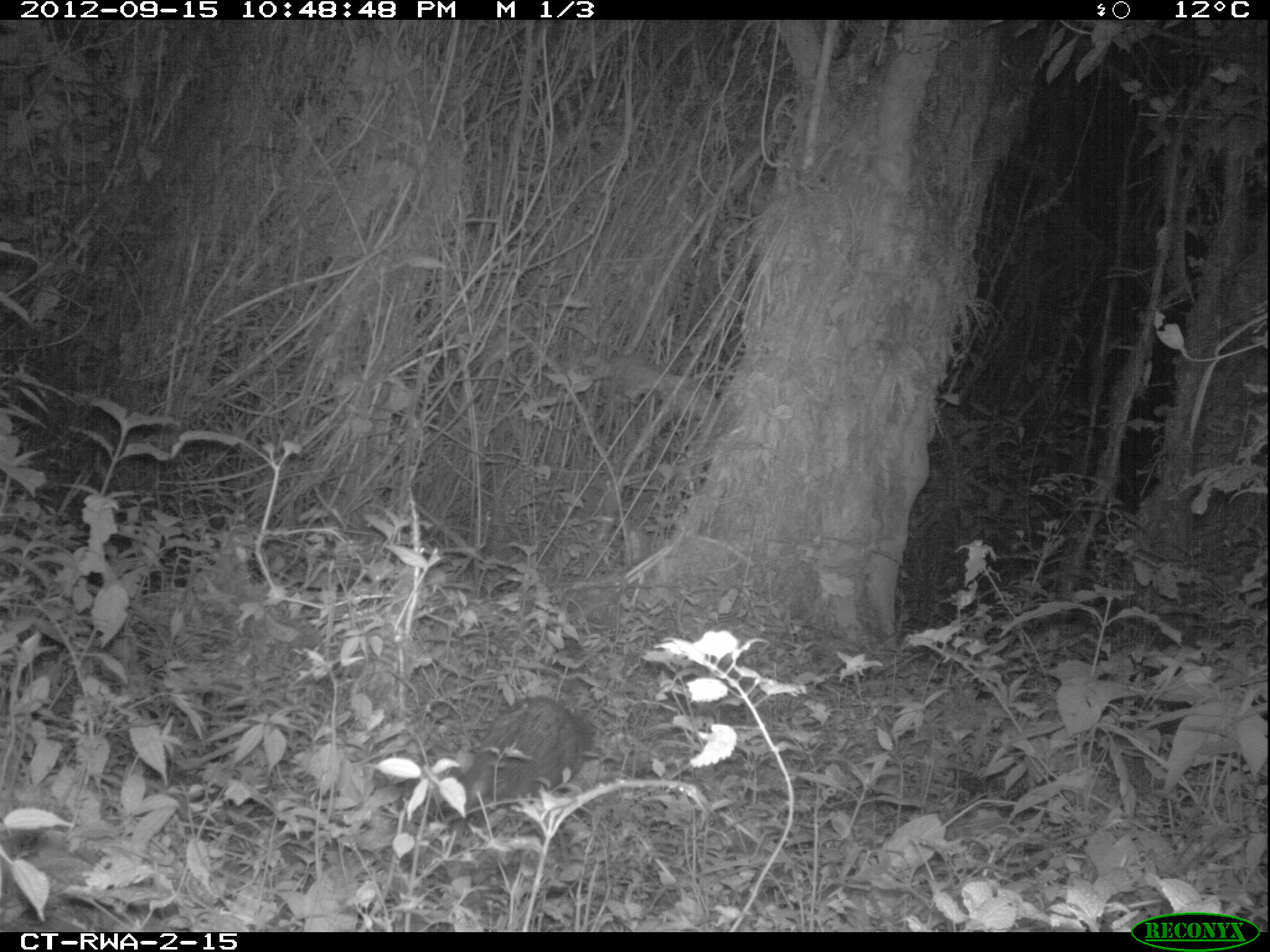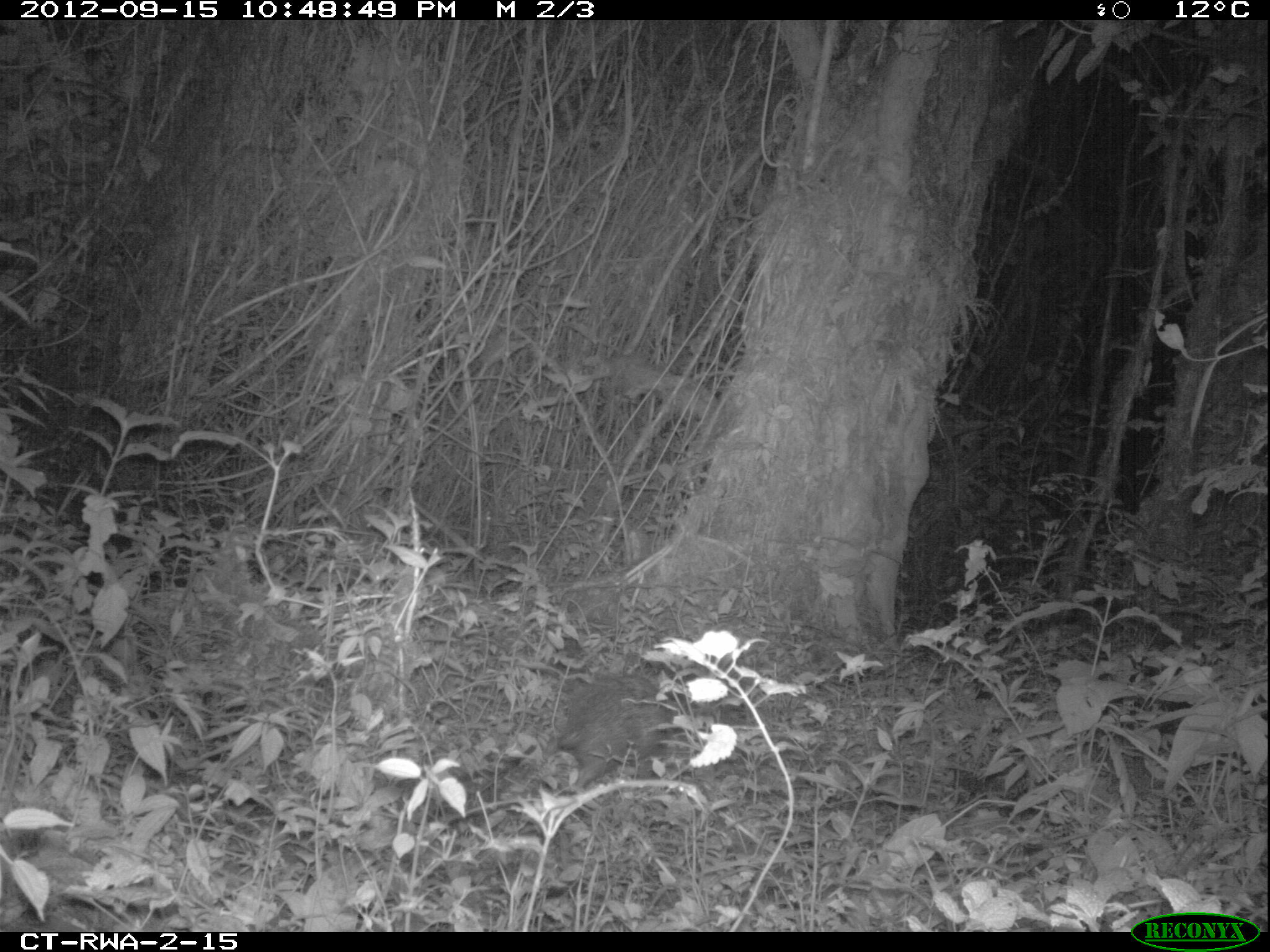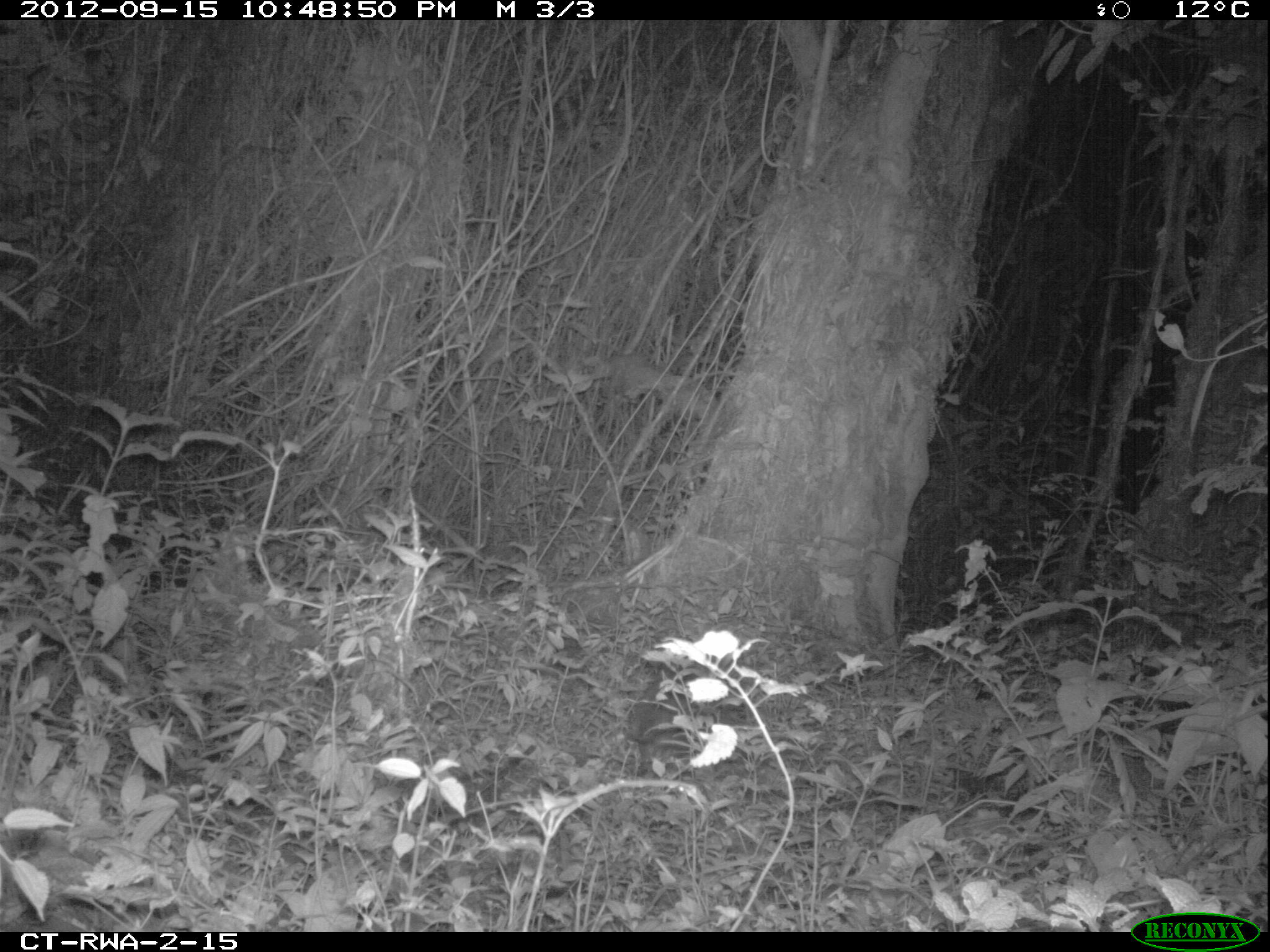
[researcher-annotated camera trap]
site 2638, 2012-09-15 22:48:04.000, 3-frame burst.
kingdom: Animalia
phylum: Chordata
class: Mammalia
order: Rodentia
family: Nesomyidae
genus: Cricetomys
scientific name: Cricetomys gambianus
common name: african giant pouched rat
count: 1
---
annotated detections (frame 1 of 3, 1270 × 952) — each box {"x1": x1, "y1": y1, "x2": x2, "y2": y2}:
cricetomys gambianus: {"x1": 442, "y1": 696, "x2": 582, "y2": 821}